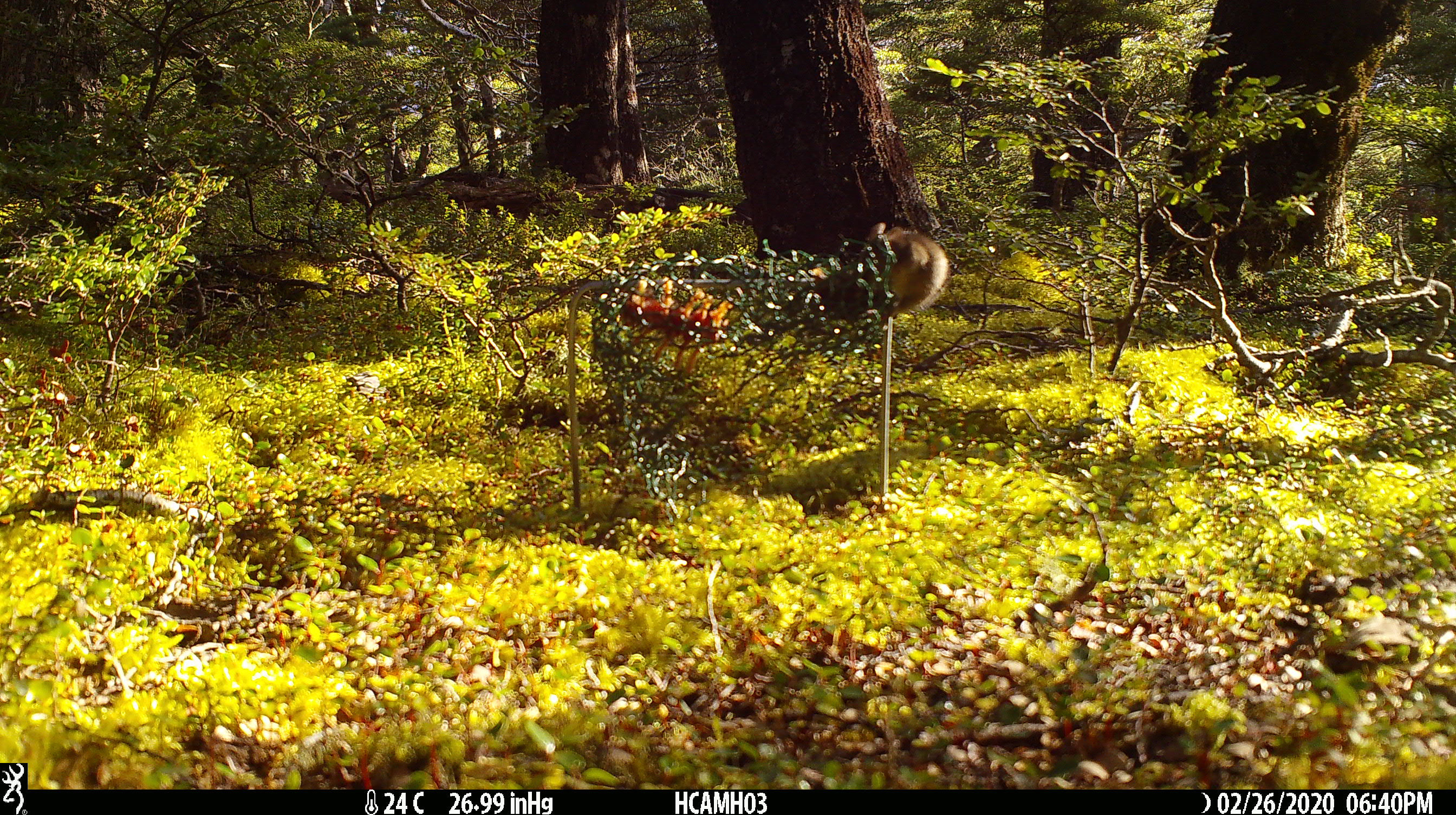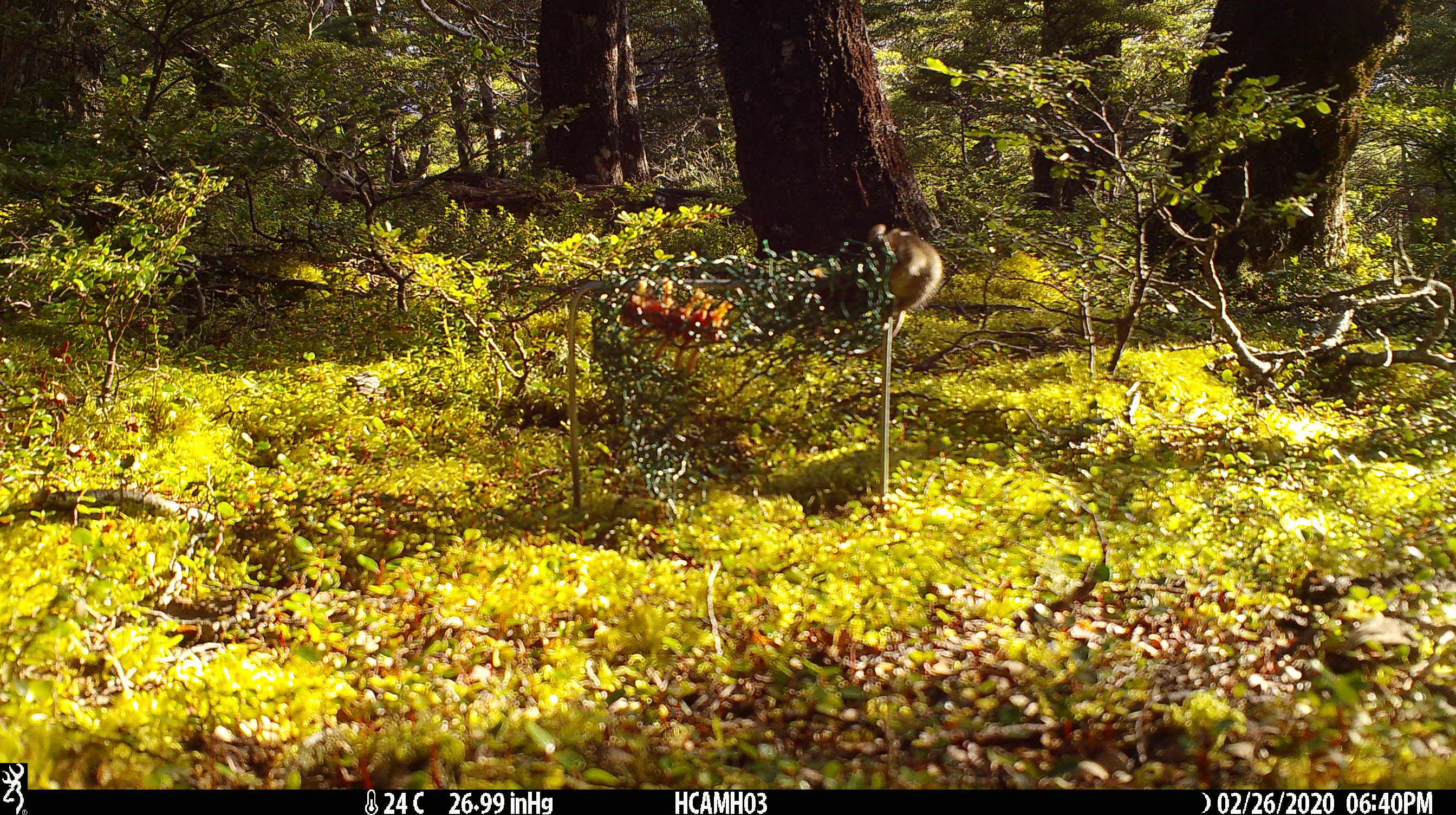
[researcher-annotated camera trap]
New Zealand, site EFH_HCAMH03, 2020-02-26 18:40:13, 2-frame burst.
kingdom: Animalia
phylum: Chordata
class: Mammalia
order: Rodentia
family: Muridae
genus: Mus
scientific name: Mus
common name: mouse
Mouse (Mus).